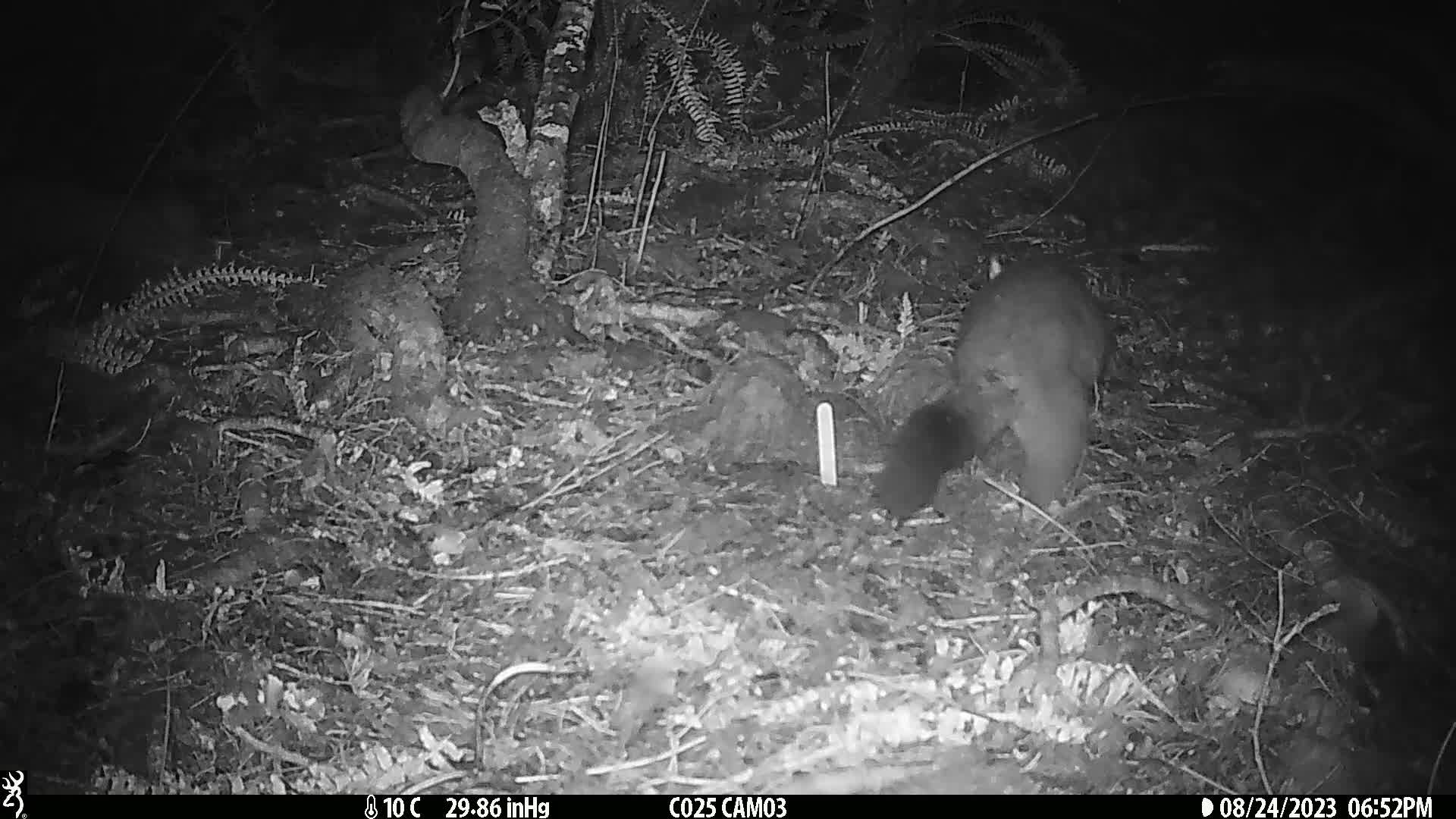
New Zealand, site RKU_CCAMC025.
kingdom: Animalia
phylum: Chordata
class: Mammalia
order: Diprotodontia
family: Phalangeridae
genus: Trichosurus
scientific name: Trichosurus vulpecula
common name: common brushtail possum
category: possum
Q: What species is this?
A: Possum (common brushtail possum) (Trichosurus vulpecula).